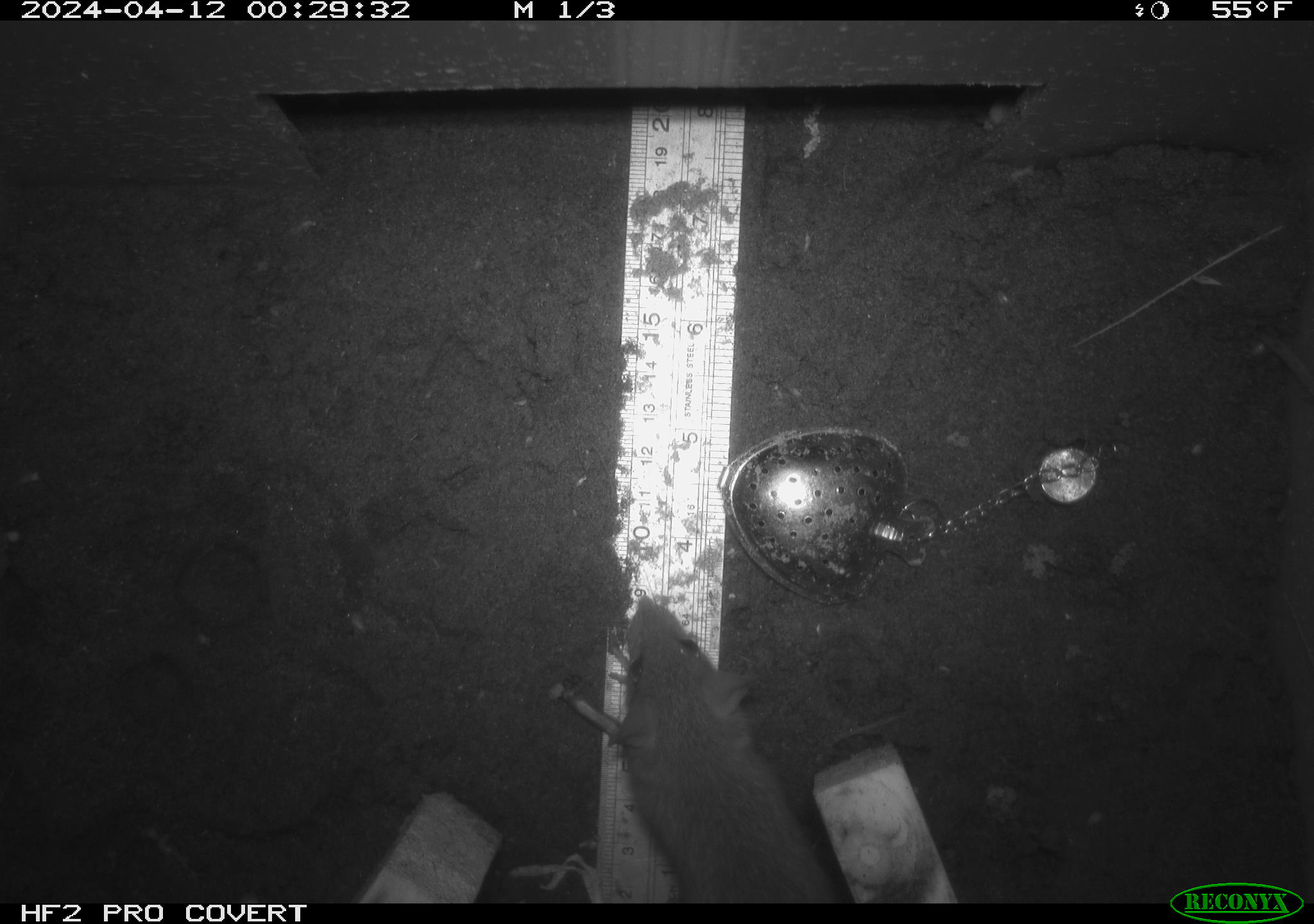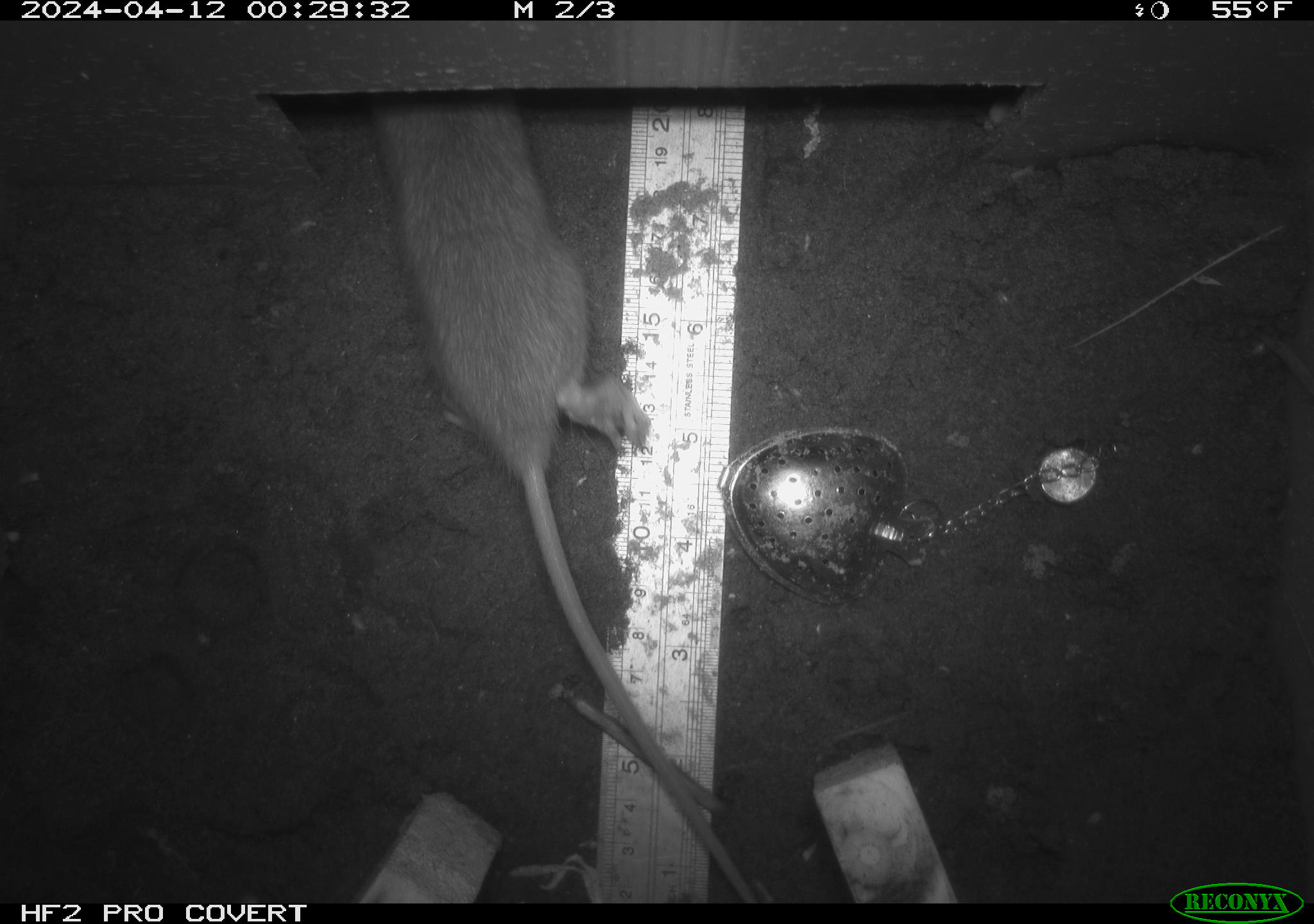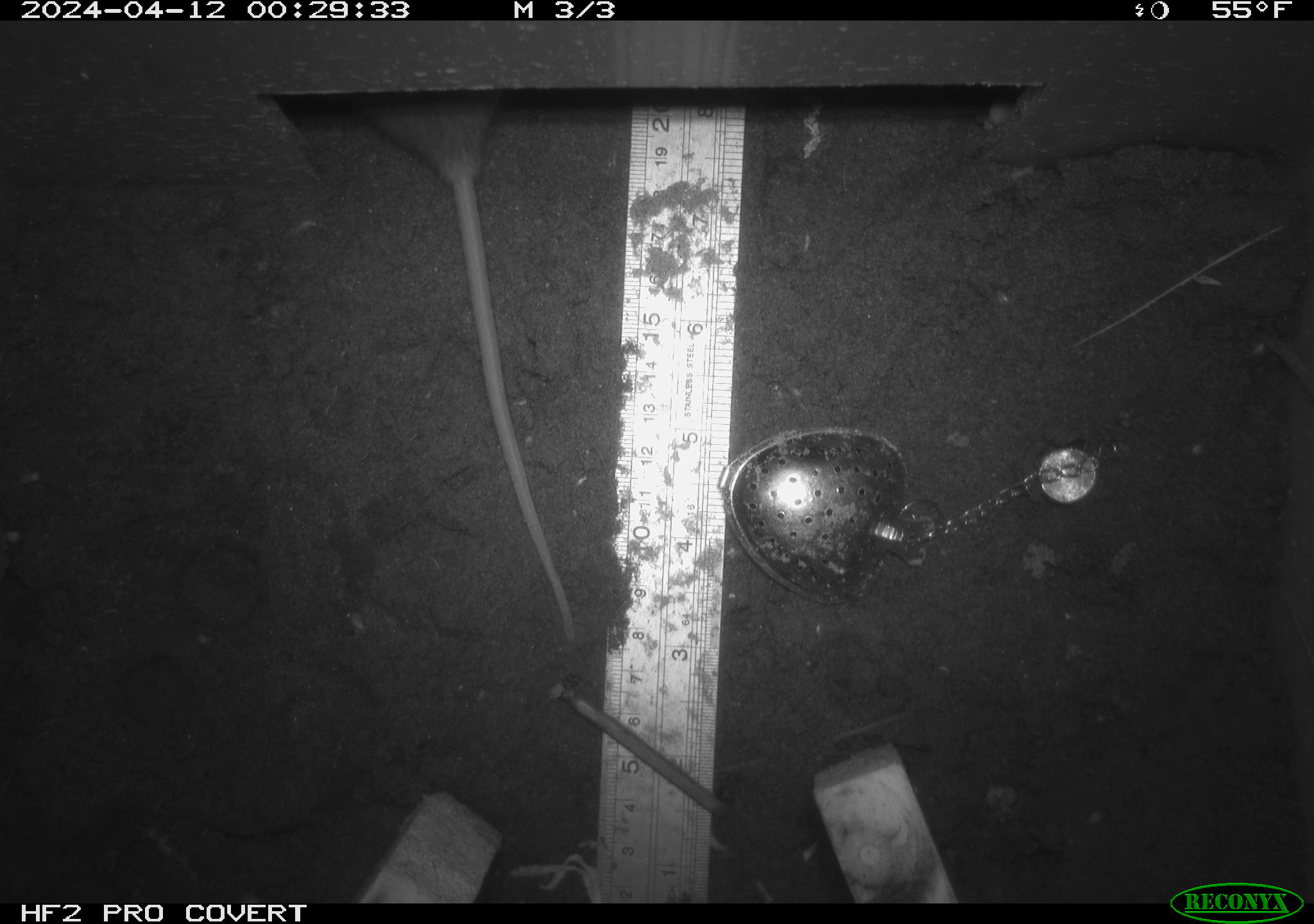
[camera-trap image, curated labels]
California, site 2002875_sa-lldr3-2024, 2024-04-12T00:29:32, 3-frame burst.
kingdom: Animalia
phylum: Chordata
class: Mammalia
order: Rodentia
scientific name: Rodentia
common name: rodent